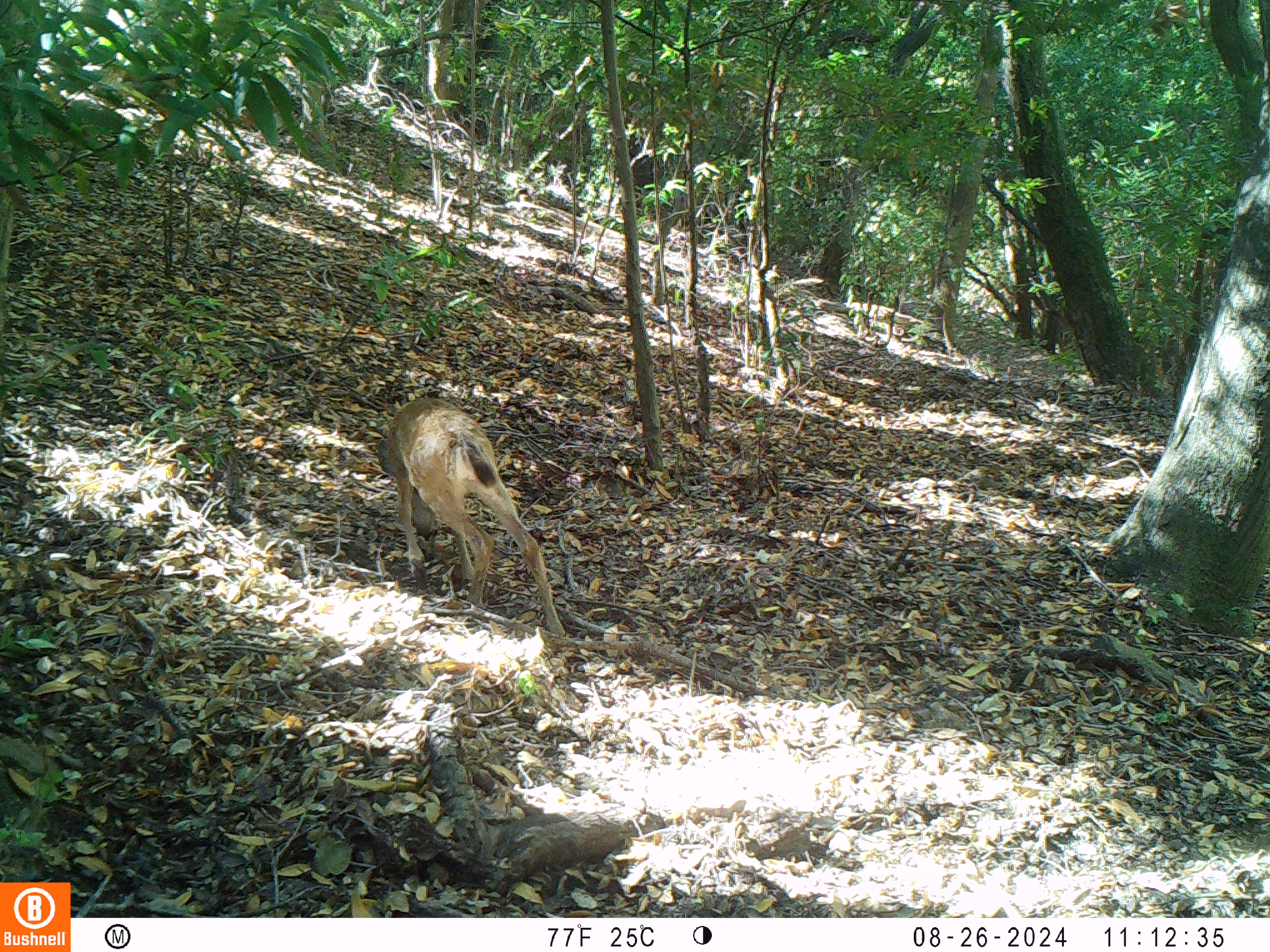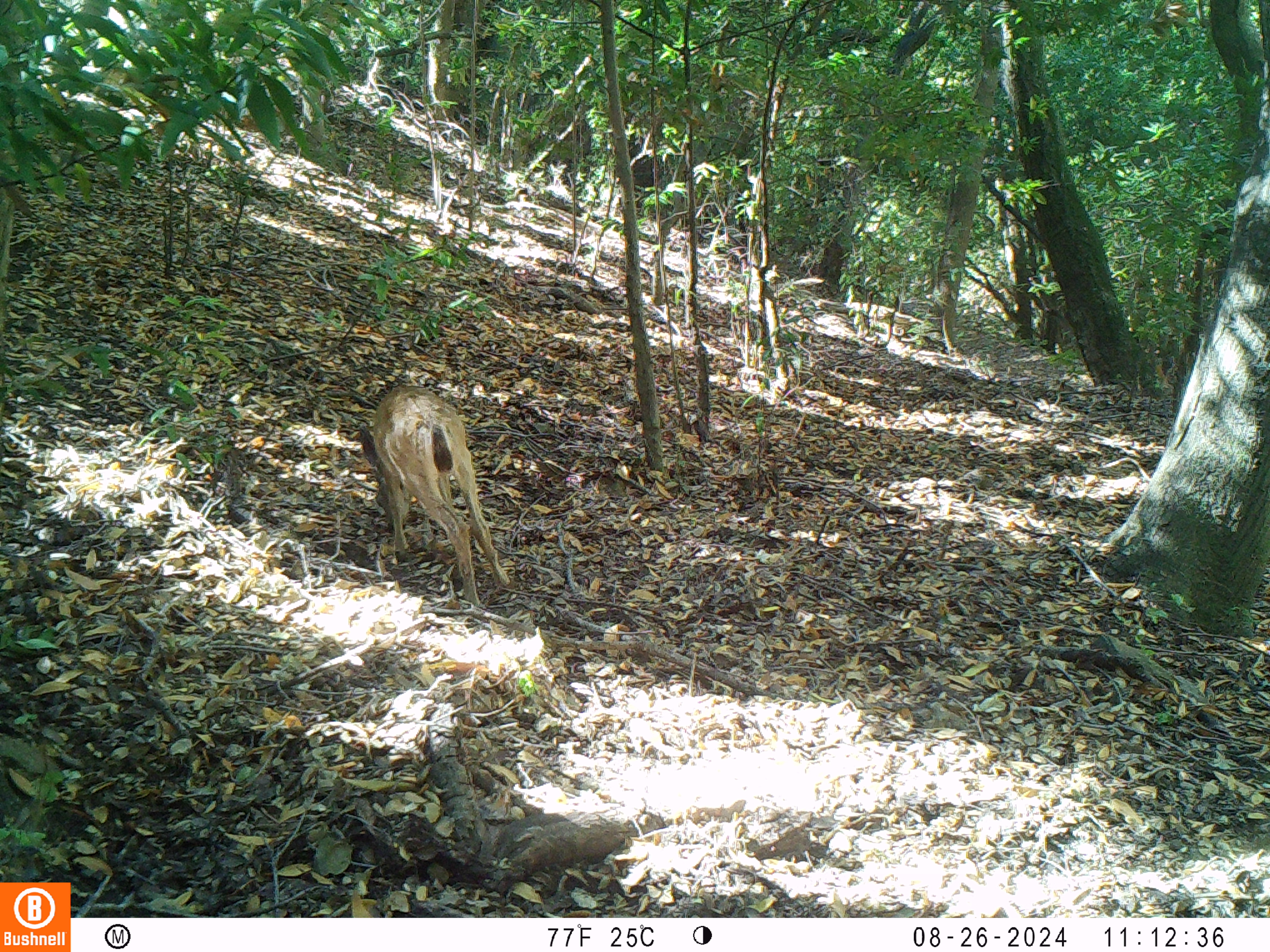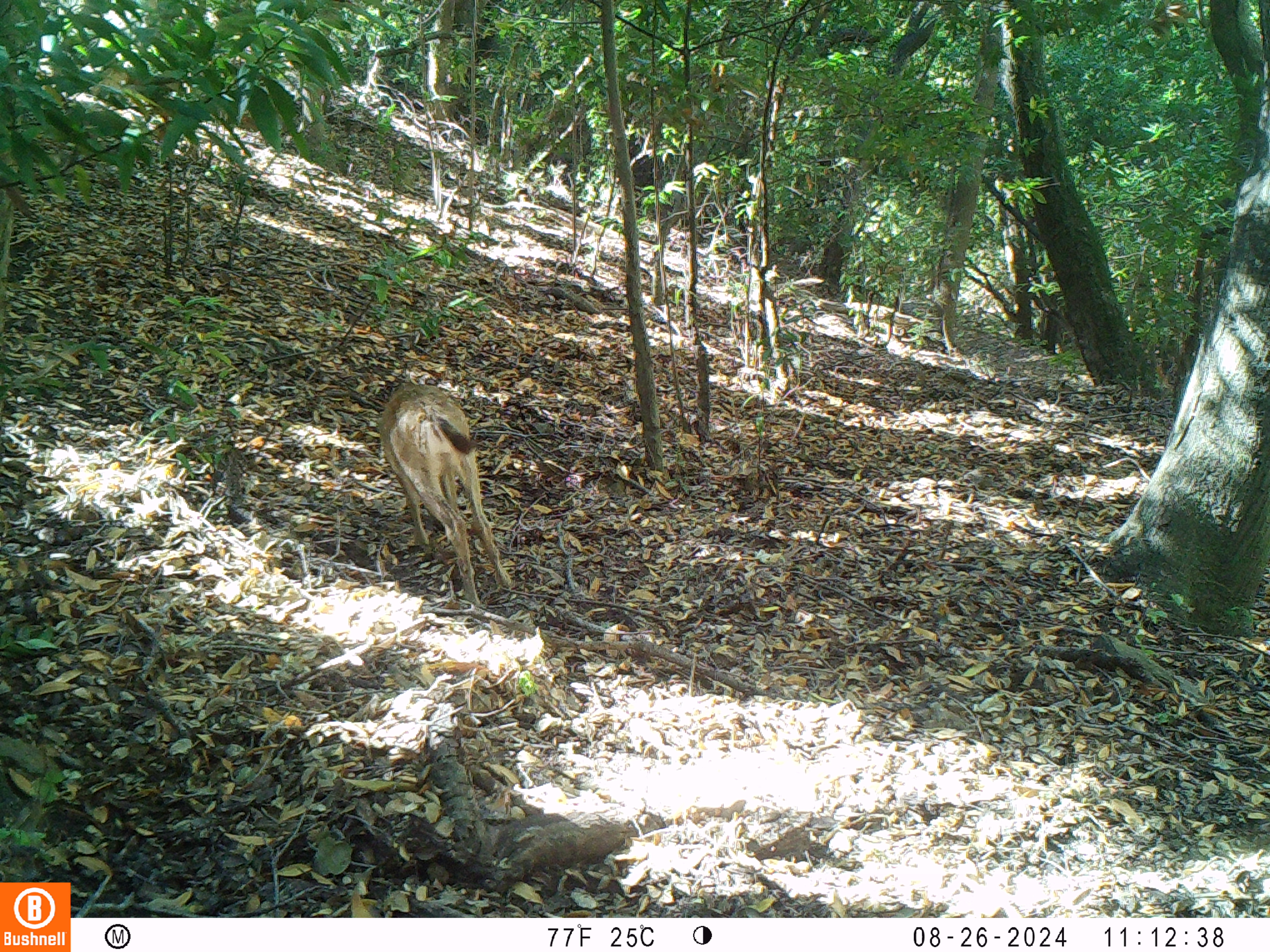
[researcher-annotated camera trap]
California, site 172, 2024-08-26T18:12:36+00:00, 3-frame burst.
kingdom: Animalia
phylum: Chordata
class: Mammalia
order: Artiodactyla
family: Cervidae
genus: Odocoileus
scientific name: Odocoileus hemionus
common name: mule deer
Mule deer (Odocoileus hemionus).